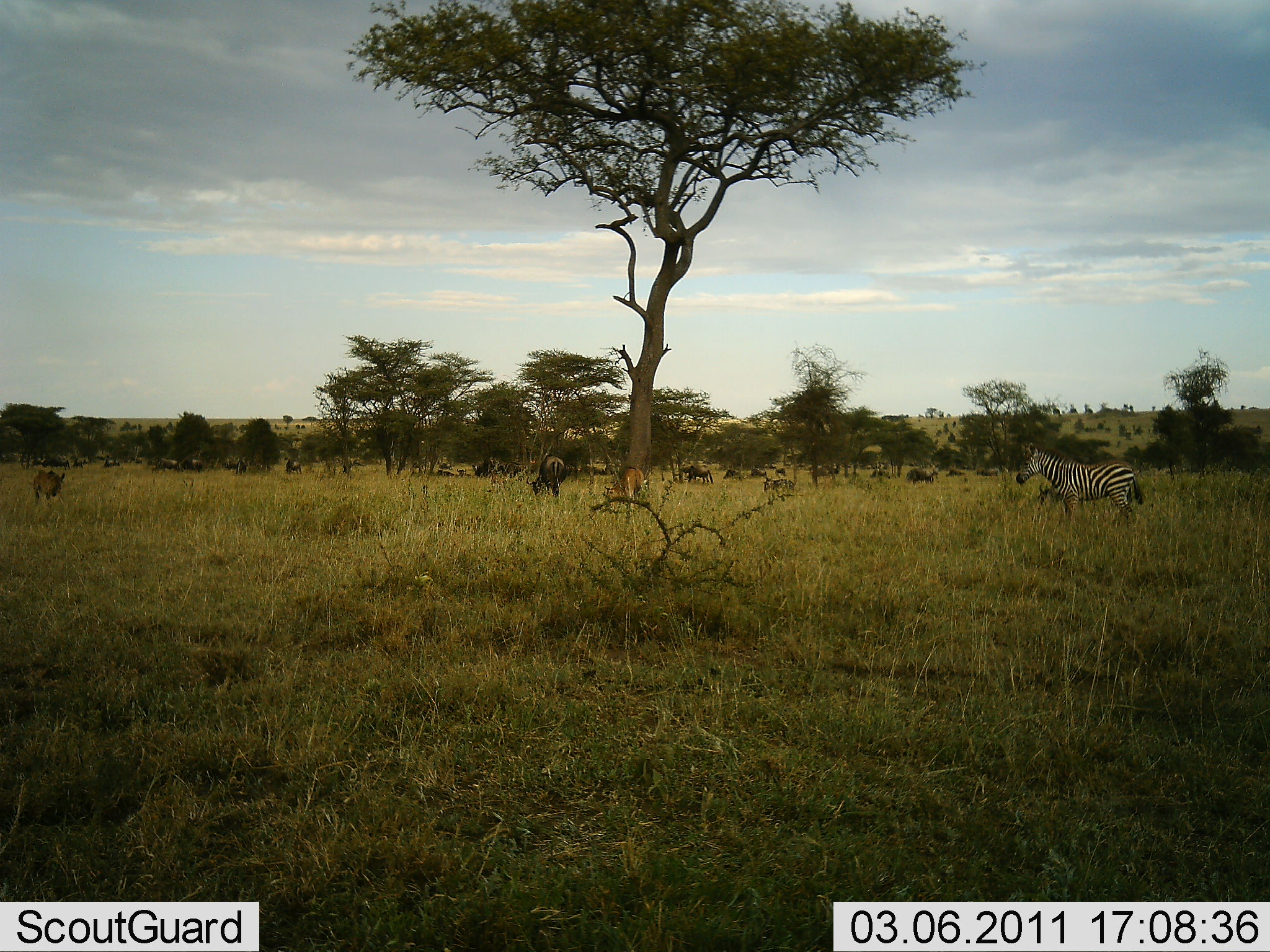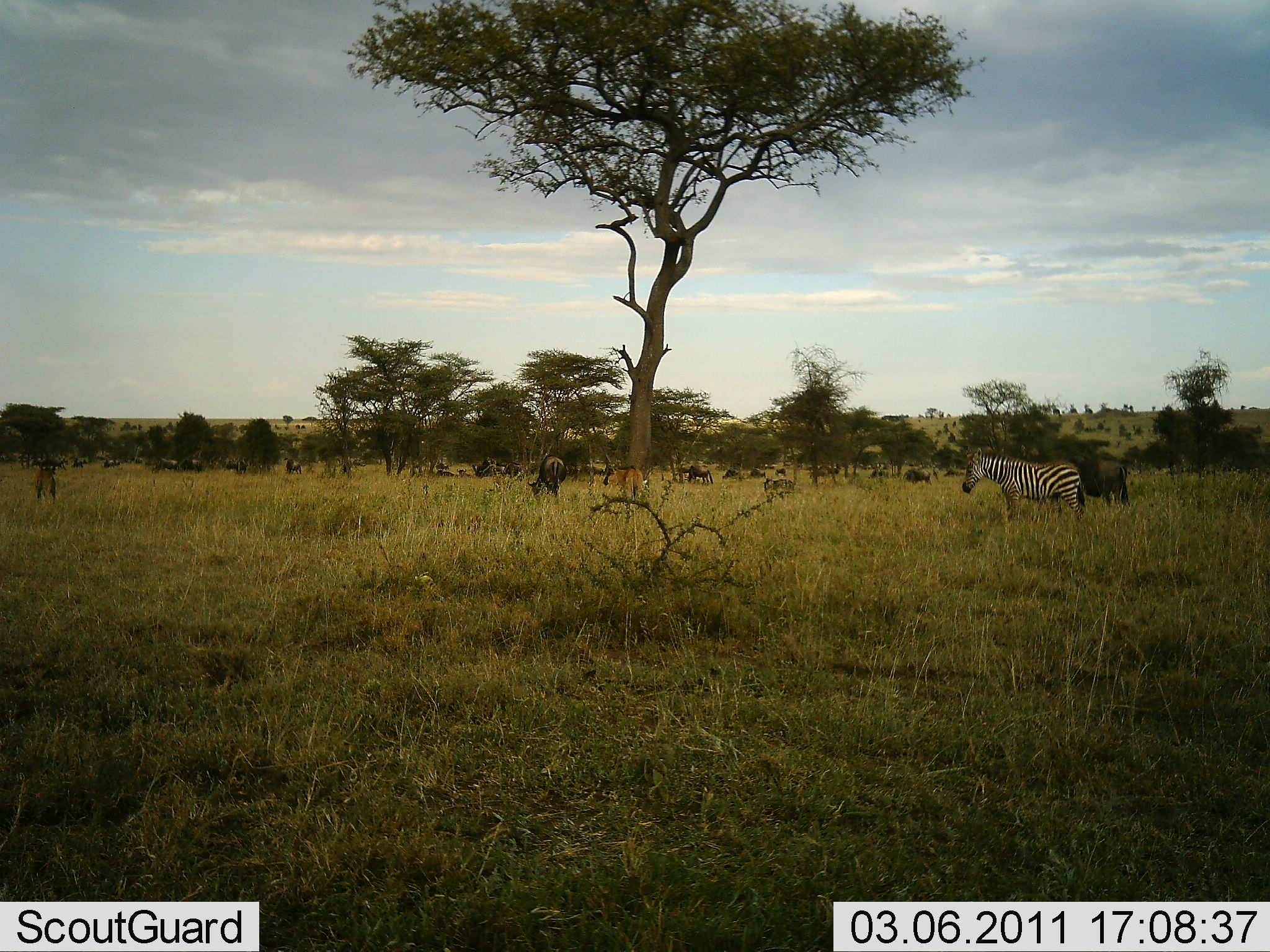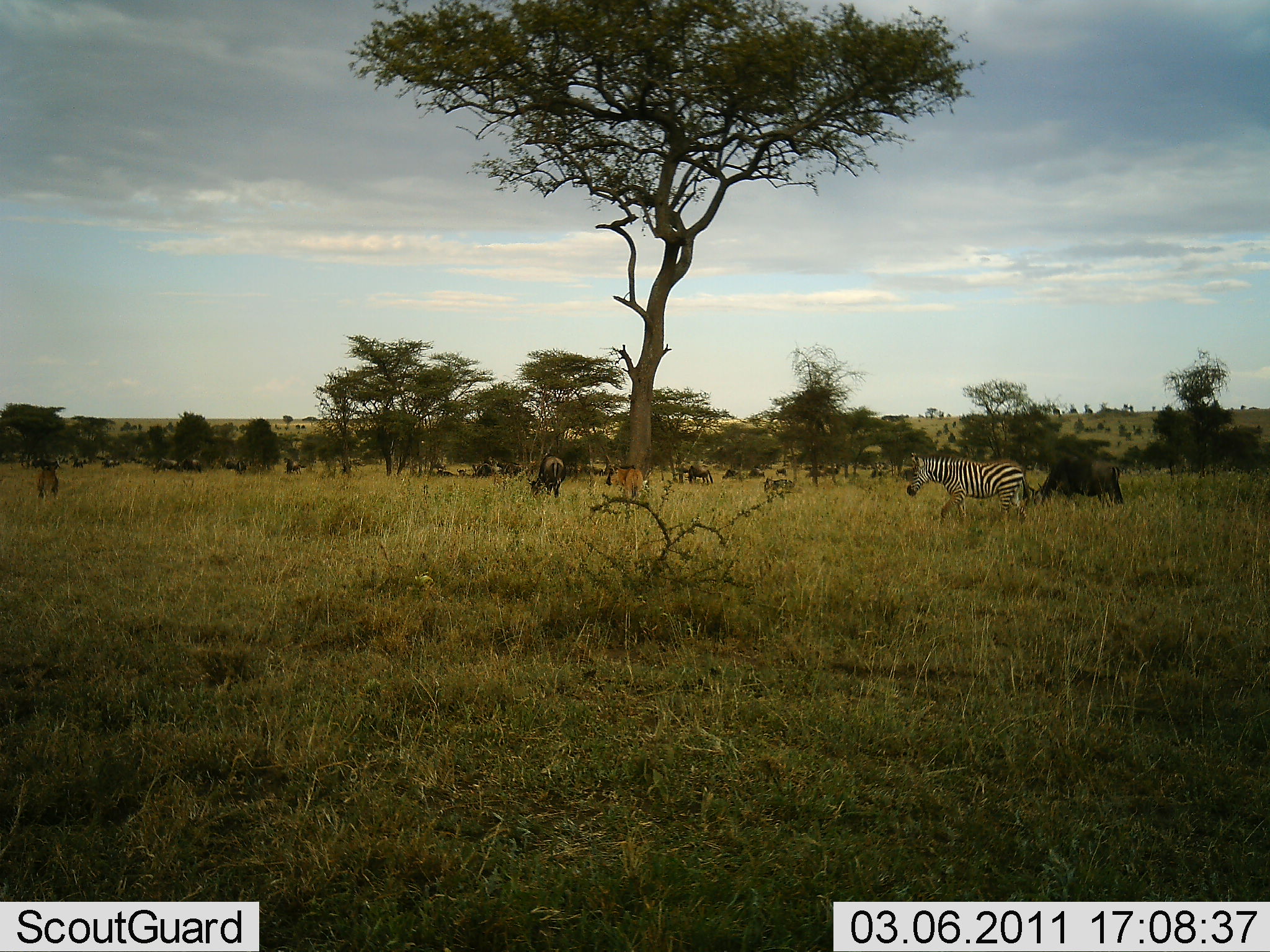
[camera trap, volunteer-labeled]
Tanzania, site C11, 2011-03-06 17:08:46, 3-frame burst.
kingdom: Animalia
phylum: Chordata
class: Mammalia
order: Artiodactyla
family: Bovidae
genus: Connochaetes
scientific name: Connochaetes taurinus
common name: blue wildebeest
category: wildebeest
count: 11-50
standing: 53%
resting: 12%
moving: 12%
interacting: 0%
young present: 6%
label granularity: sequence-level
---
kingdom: Animalia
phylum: Chordata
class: Mammalia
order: Perissodactyla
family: Equidae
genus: Equus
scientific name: Equus quagga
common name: plains zebra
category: zebra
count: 1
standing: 42%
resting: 0%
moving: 68%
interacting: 0%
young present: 0%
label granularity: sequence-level